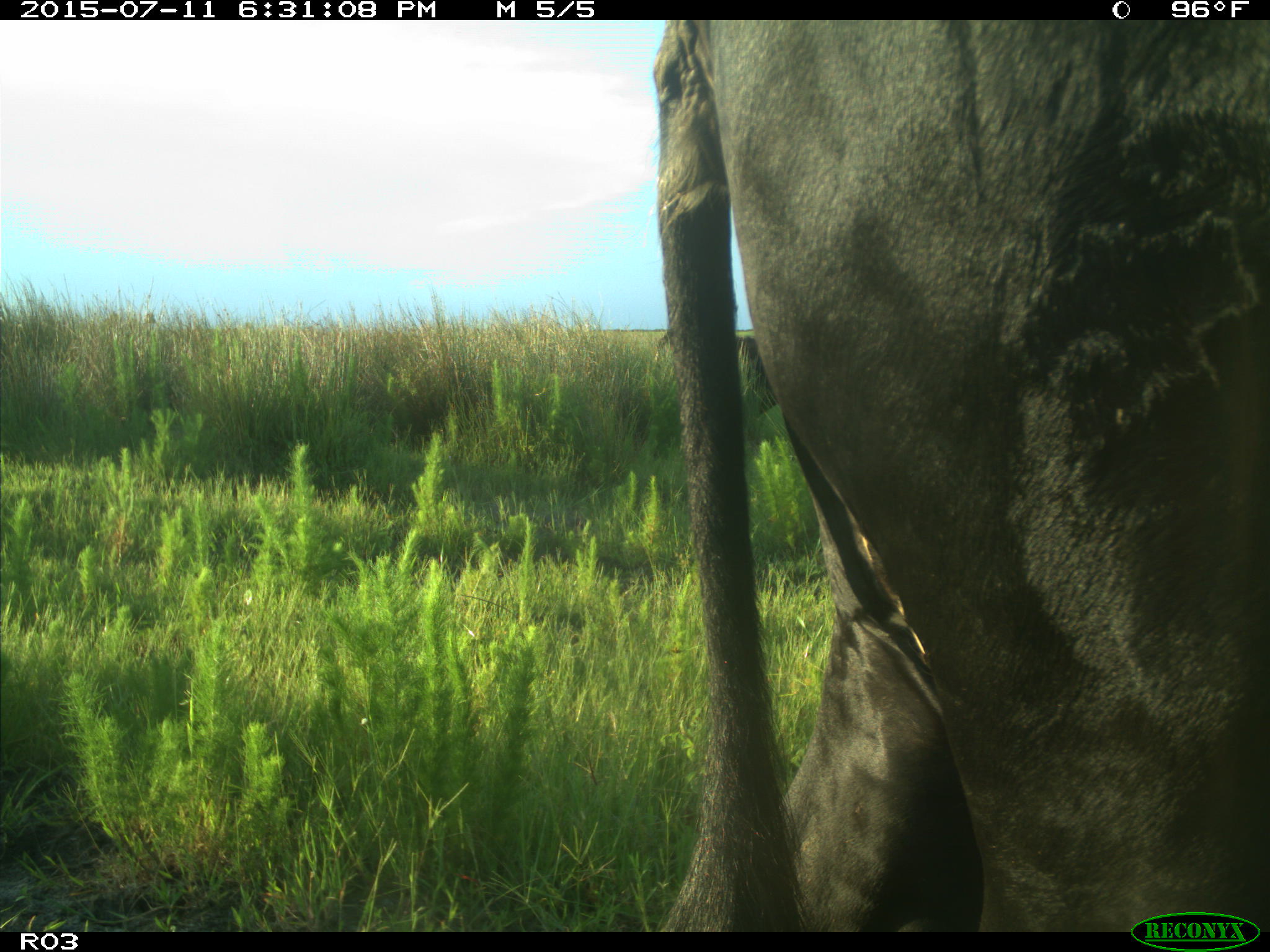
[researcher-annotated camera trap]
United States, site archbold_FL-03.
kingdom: Animalia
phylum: Chordata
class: Mammalia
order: Artiodactyla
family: Bovidae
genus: Bos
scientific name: Bos taurus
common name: domestic cow